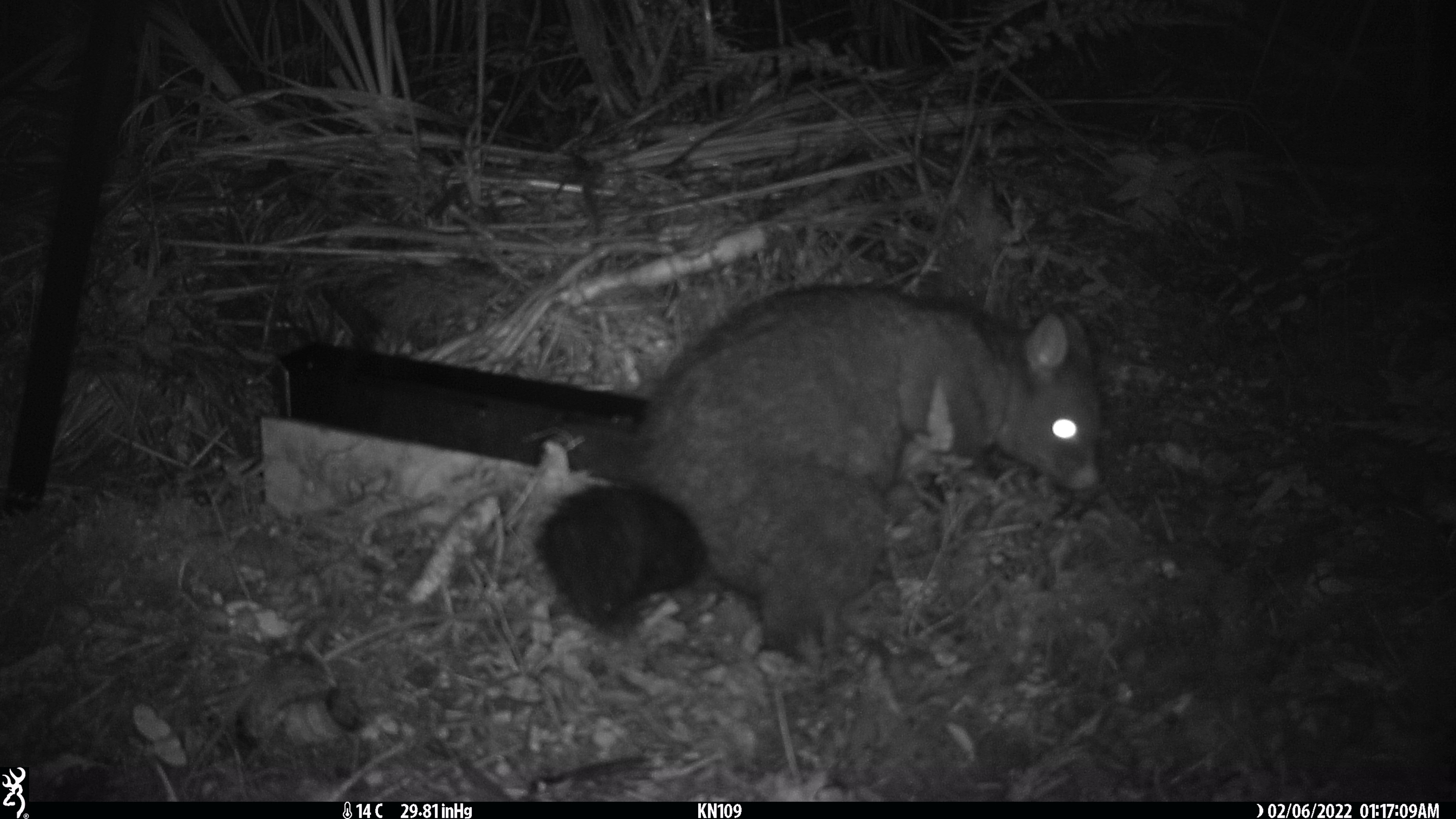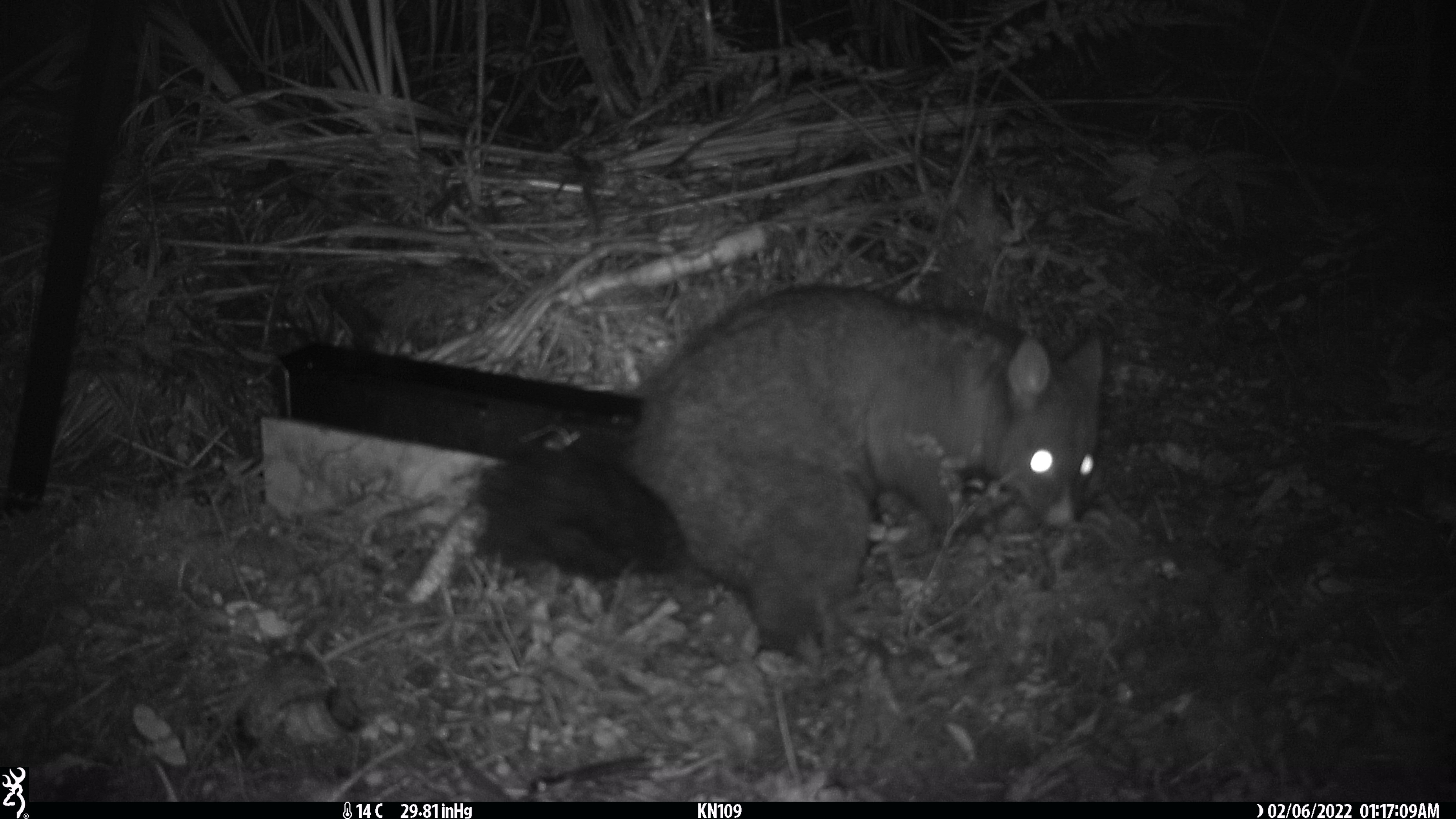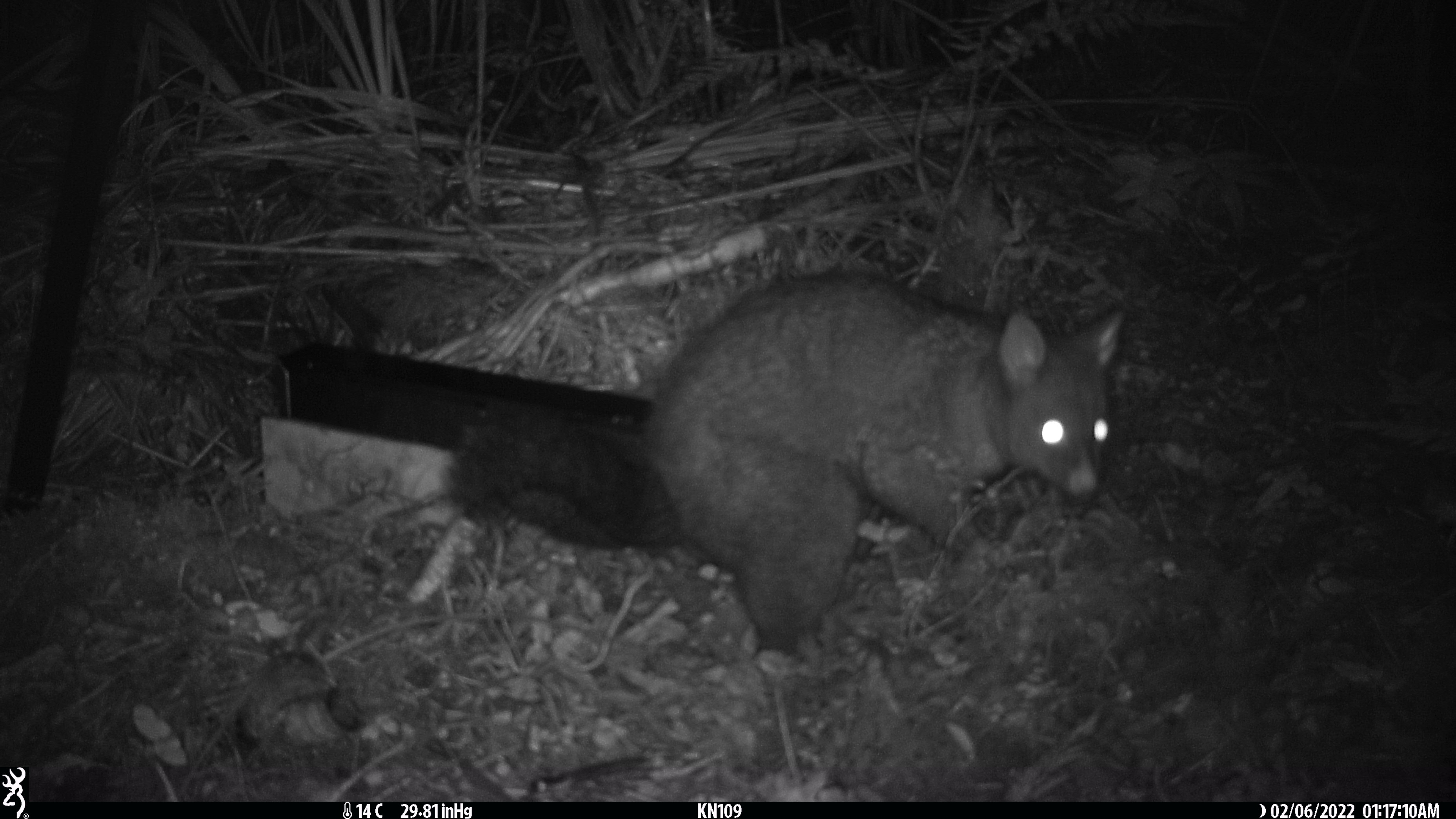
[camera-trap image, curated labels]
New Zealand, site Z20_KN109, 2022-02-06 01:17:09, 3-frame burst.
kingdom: Animalia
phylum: Chordata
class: Mammalia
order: Diprotodontia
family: Phalangeridae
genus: Trichosurus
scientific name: Trichosurus vulpecula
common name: common brushtail possum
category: possum